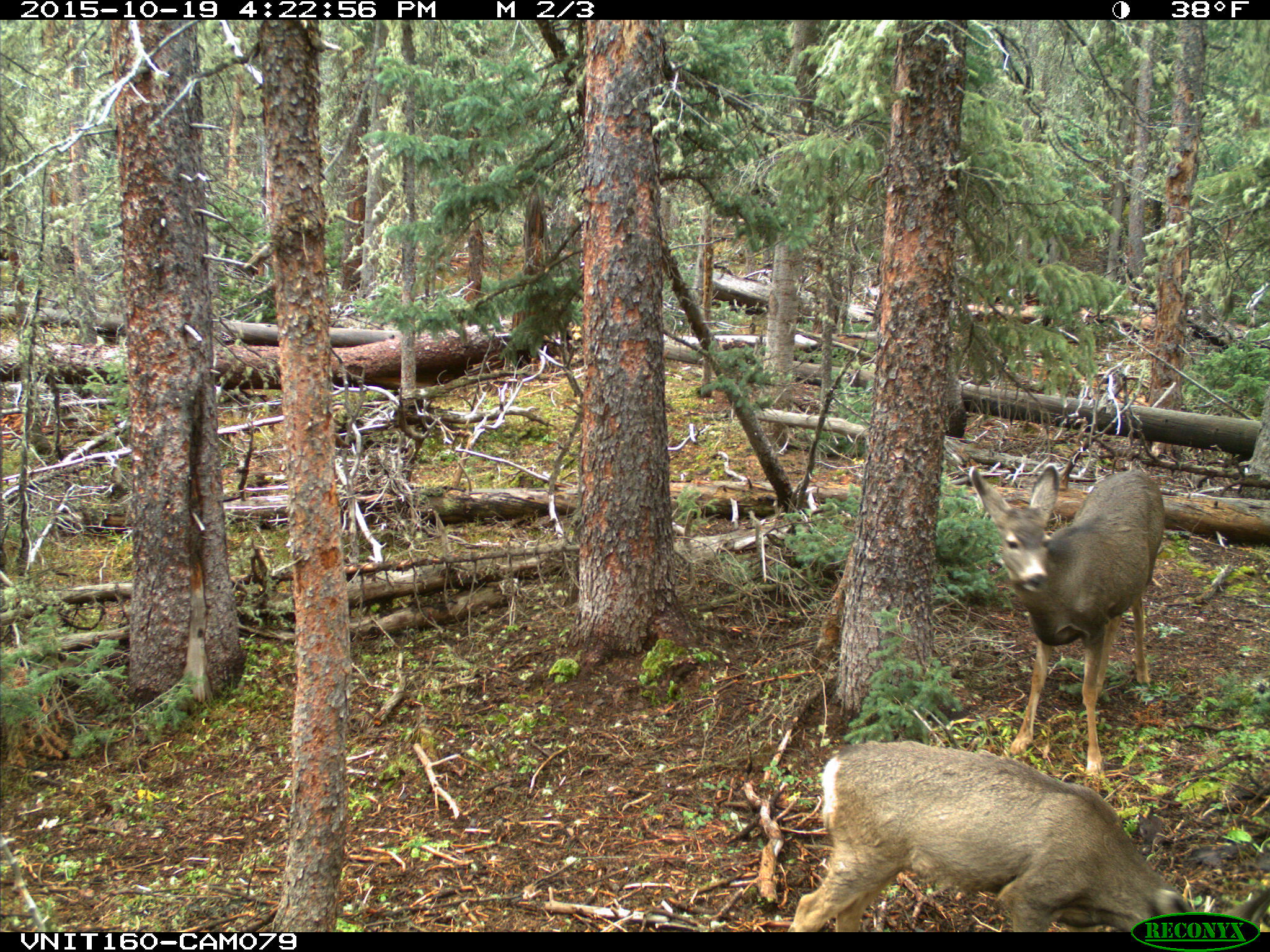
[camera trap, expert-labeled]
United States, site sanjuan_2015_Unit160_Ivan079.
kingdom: Animalia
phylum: Chordata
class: Mammalia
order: Artiodactyla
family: Cervidae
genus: Odocoileus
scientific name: Odocoileus hemionus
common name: mule deer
Odocoileus hemionus (mule deer).